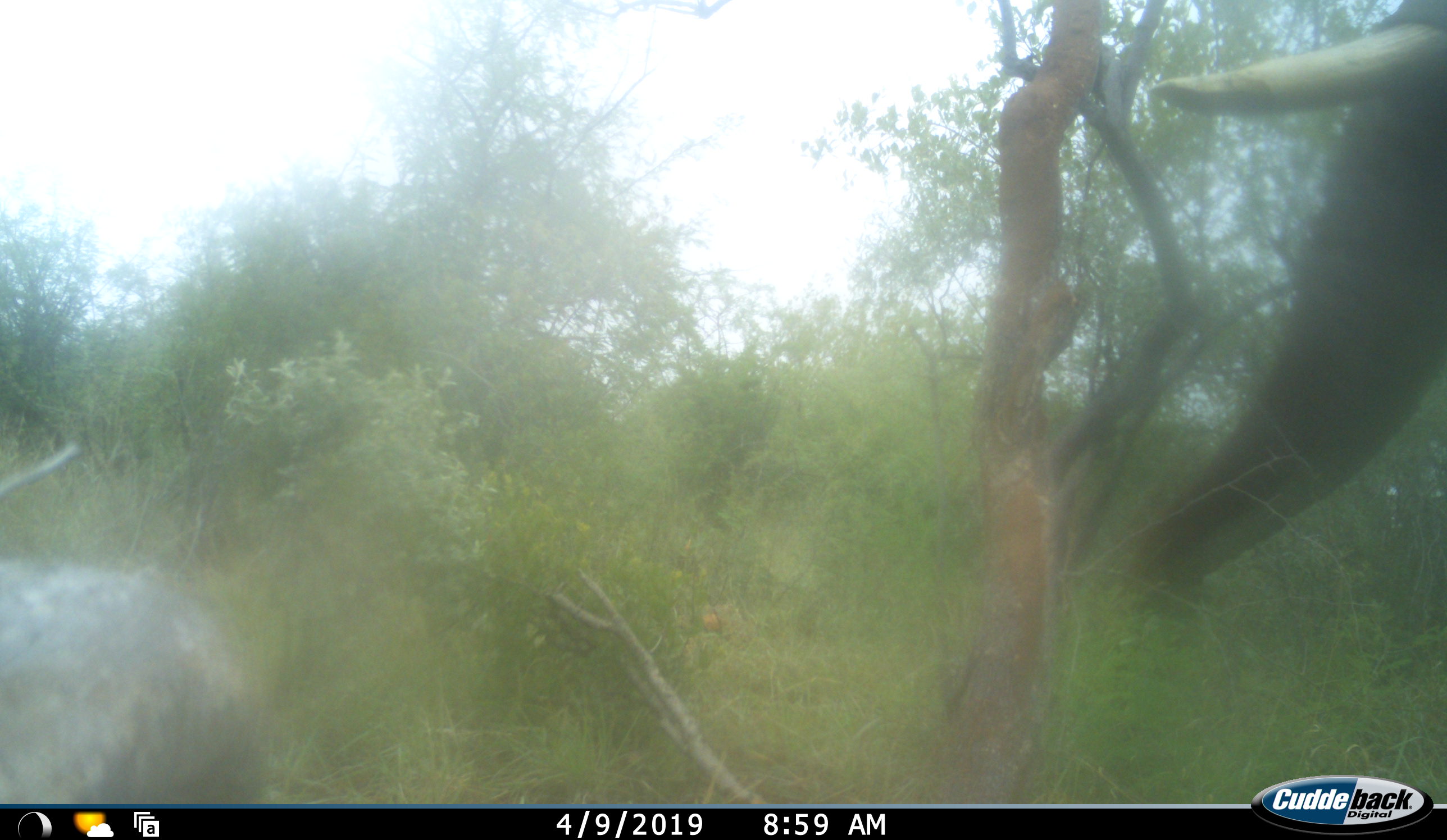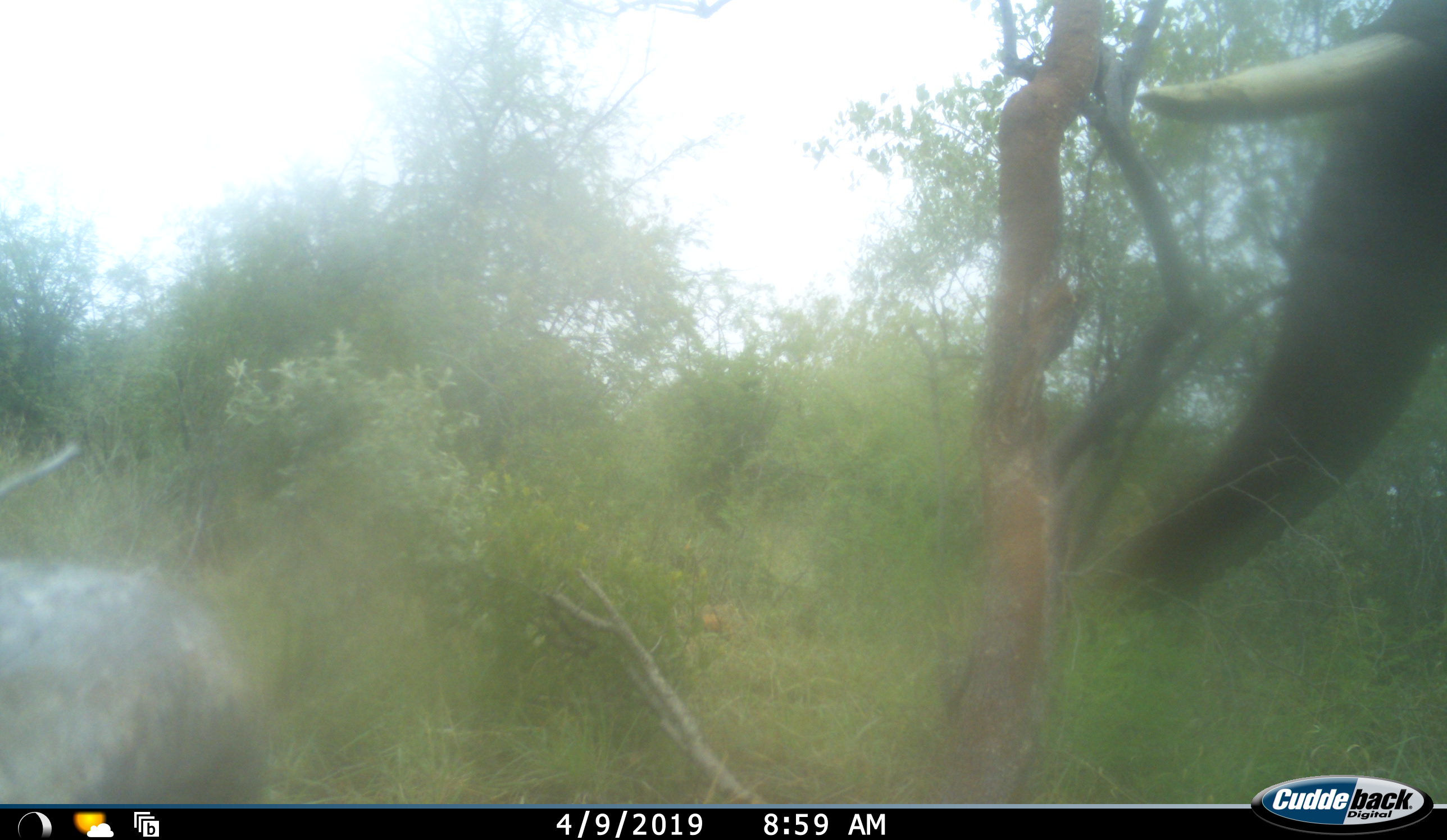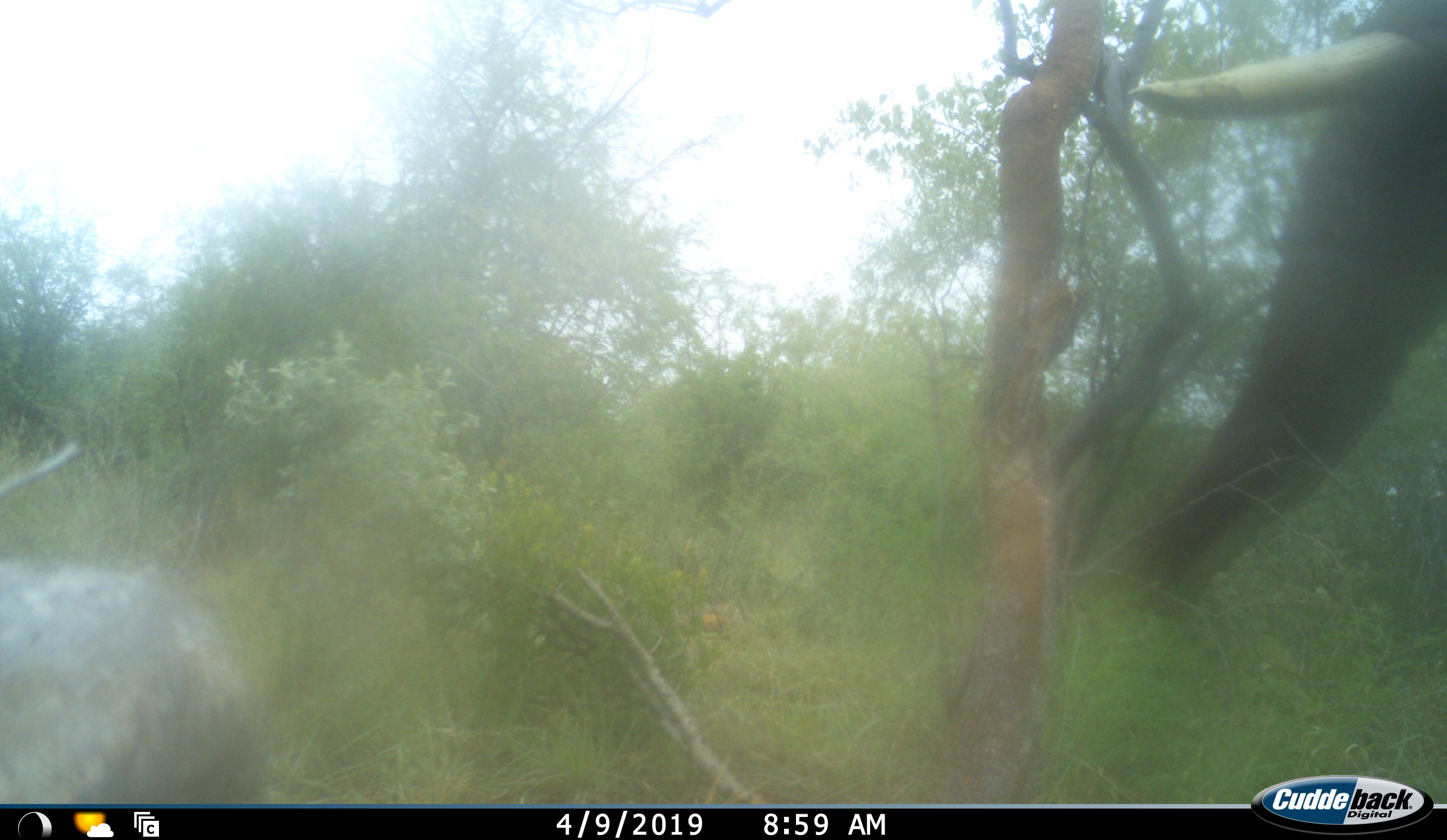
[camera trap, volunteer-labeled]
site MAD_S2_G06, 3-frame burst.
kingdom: Animalia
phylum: Chordata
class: Mammalia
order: Proboscidea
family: Elephantidae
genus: Loxodonta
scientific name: Loxodonta africana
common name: african bush elephant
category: elephant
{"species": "elephant (african bush elephant) (Loxodonta africana)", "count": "1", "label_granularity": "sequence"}